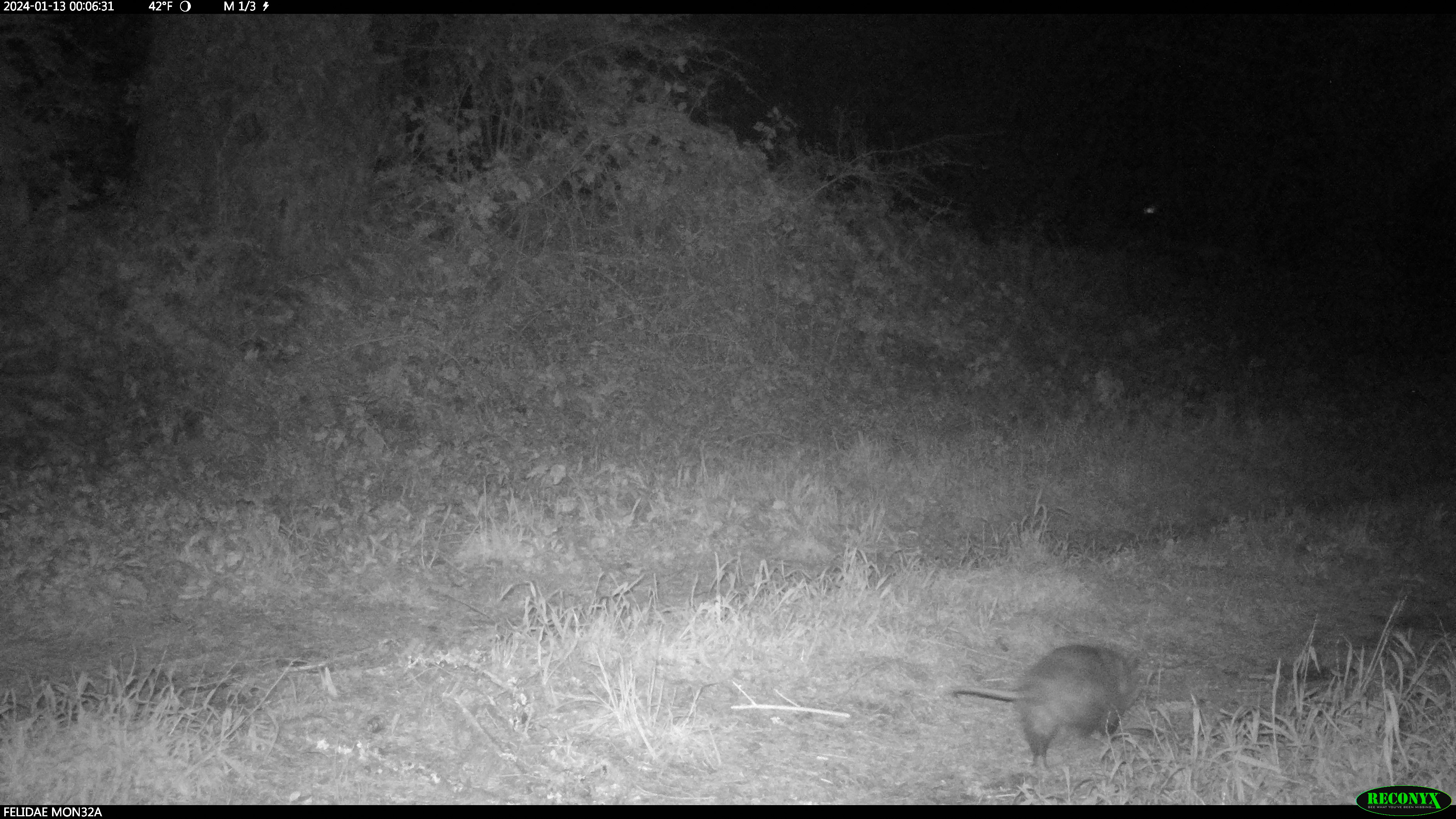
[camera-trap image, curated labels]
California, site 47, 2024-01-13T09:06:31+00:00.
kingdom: Animalia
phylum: Chordata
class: Mammalia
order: Didelphimorphia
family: Didelphidae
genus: Didelphis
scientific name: Didelphis virginiana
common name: virginia opossum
Virginia opossum (Didelphis virginiana).